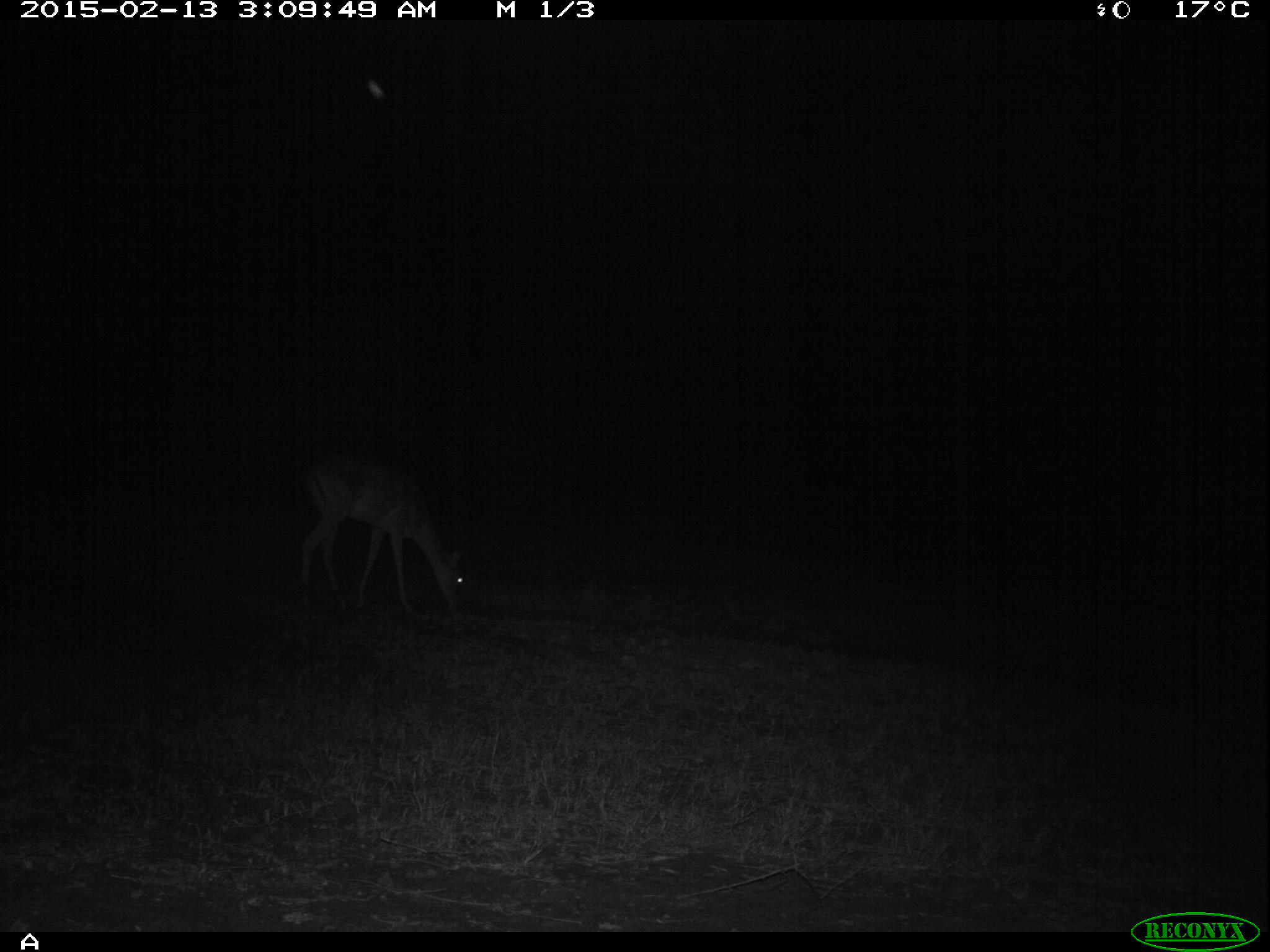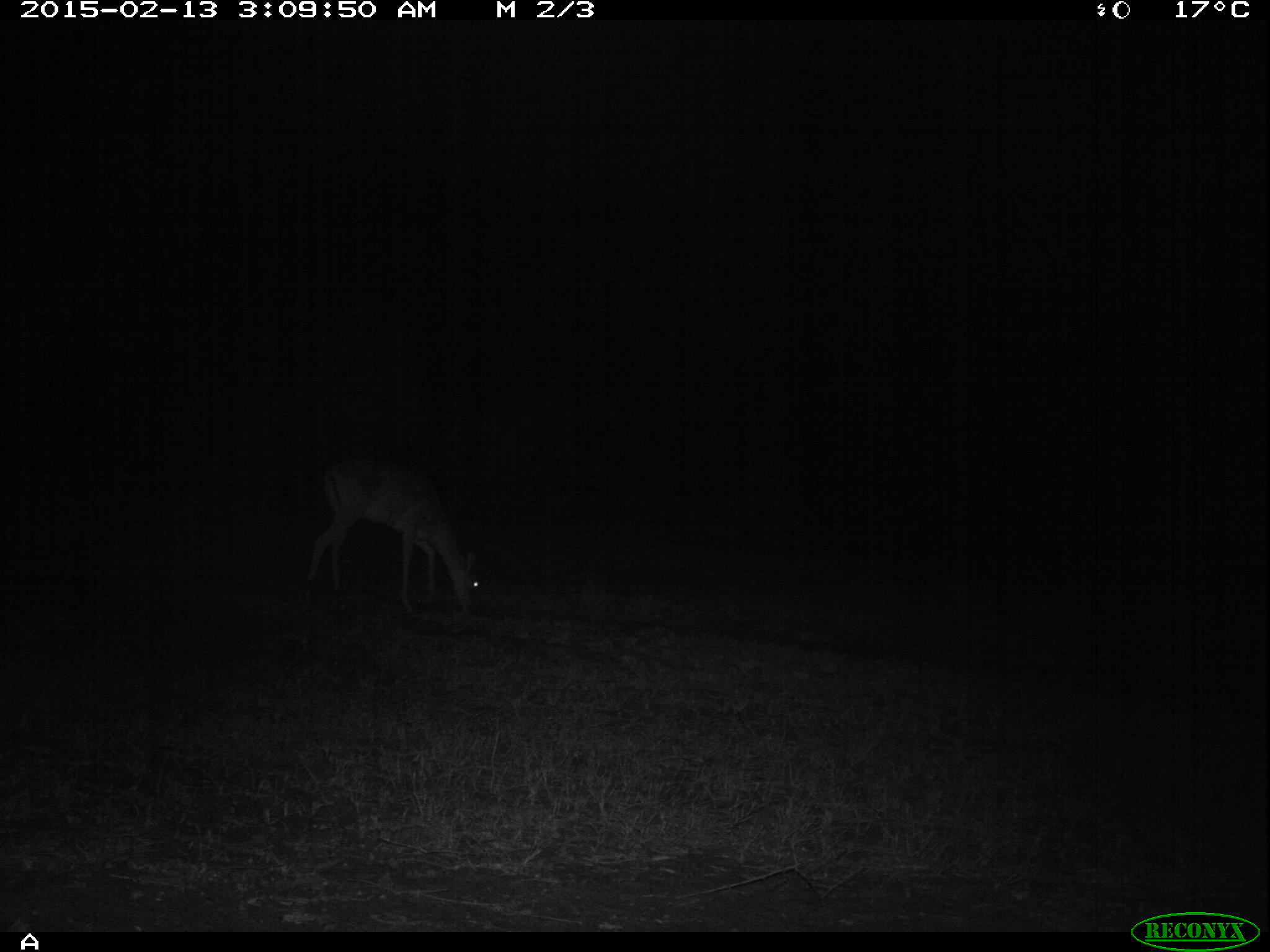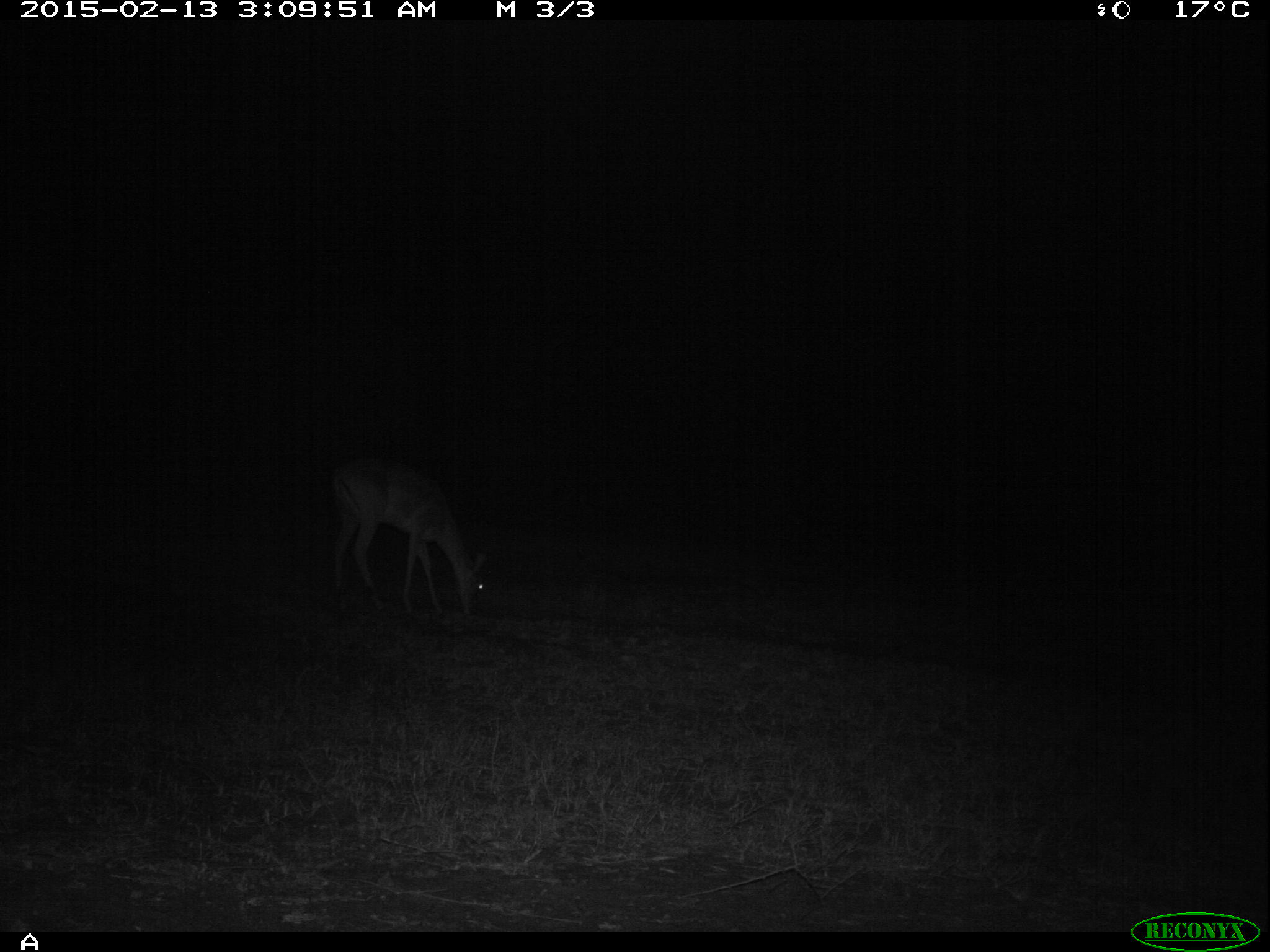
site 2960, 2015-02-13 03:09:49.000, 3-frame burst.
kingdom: Animalia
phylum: Chordata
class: Mammalia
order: Artiodactyla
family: Bovidae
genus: Aepyceros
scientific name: Aepyceros melampus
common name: impala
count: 1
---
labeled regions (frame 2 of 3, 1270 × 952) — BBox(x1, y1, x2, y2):
aepyceros melampus: BBox(306, 457, 480, 614)